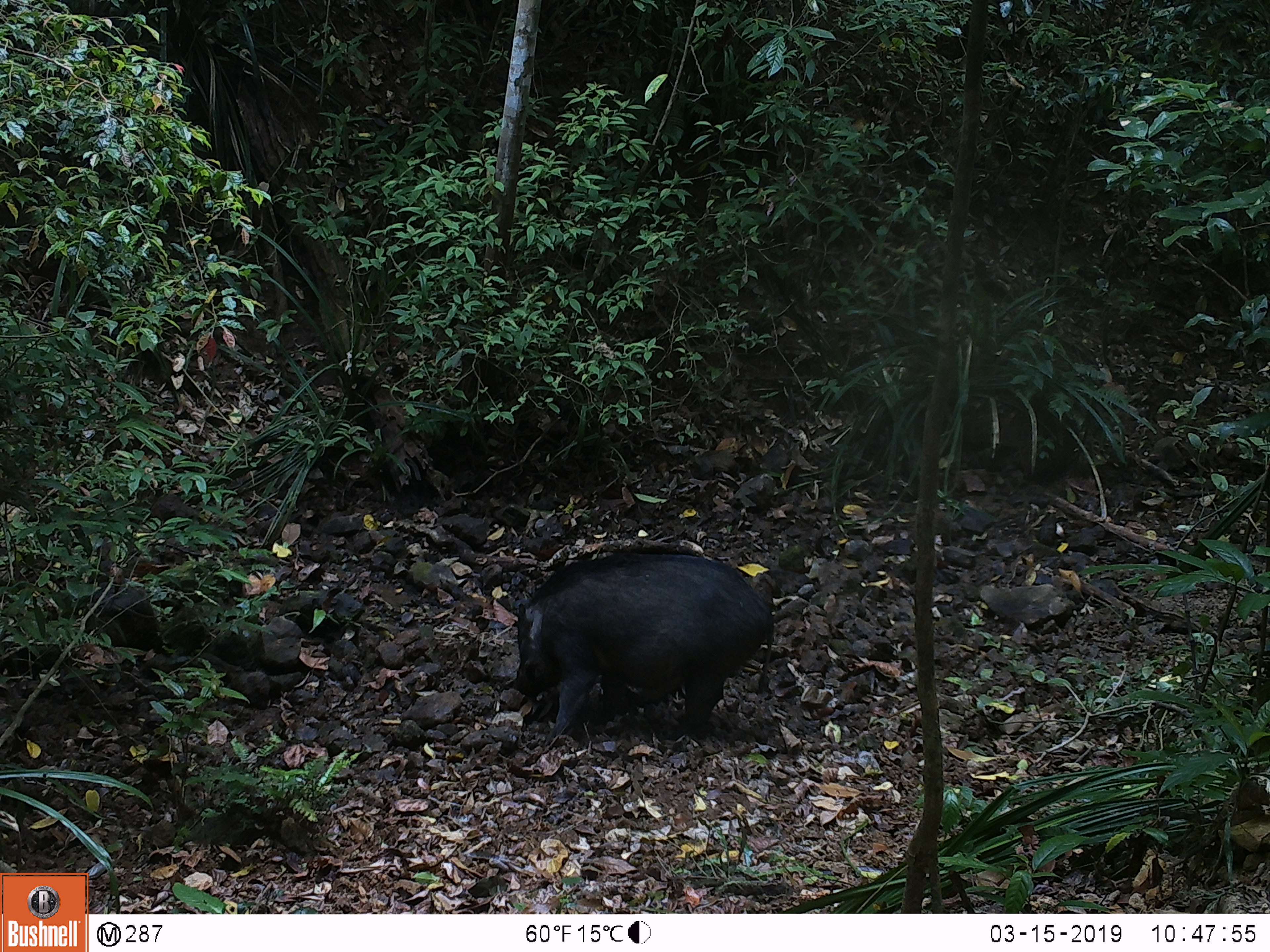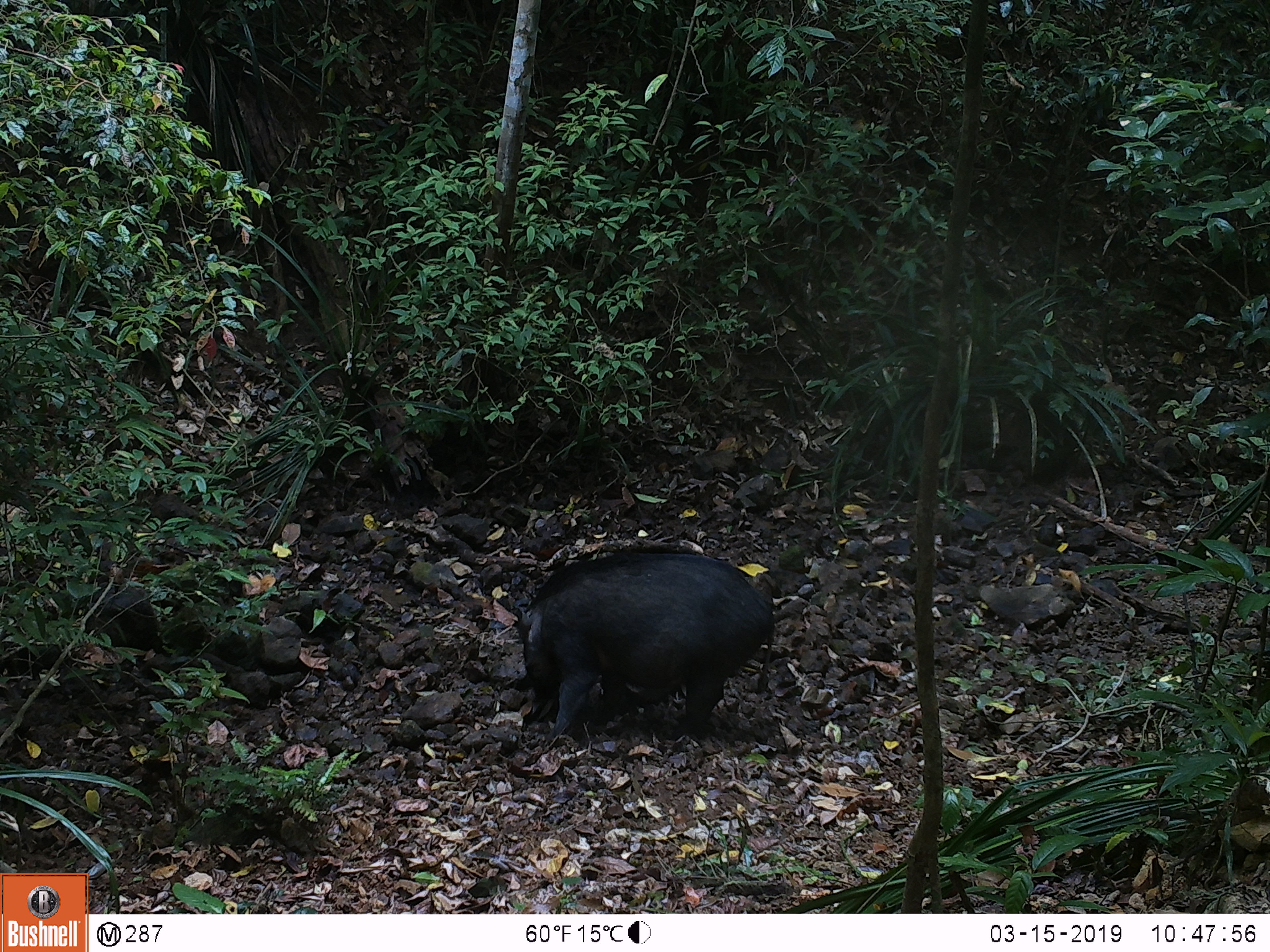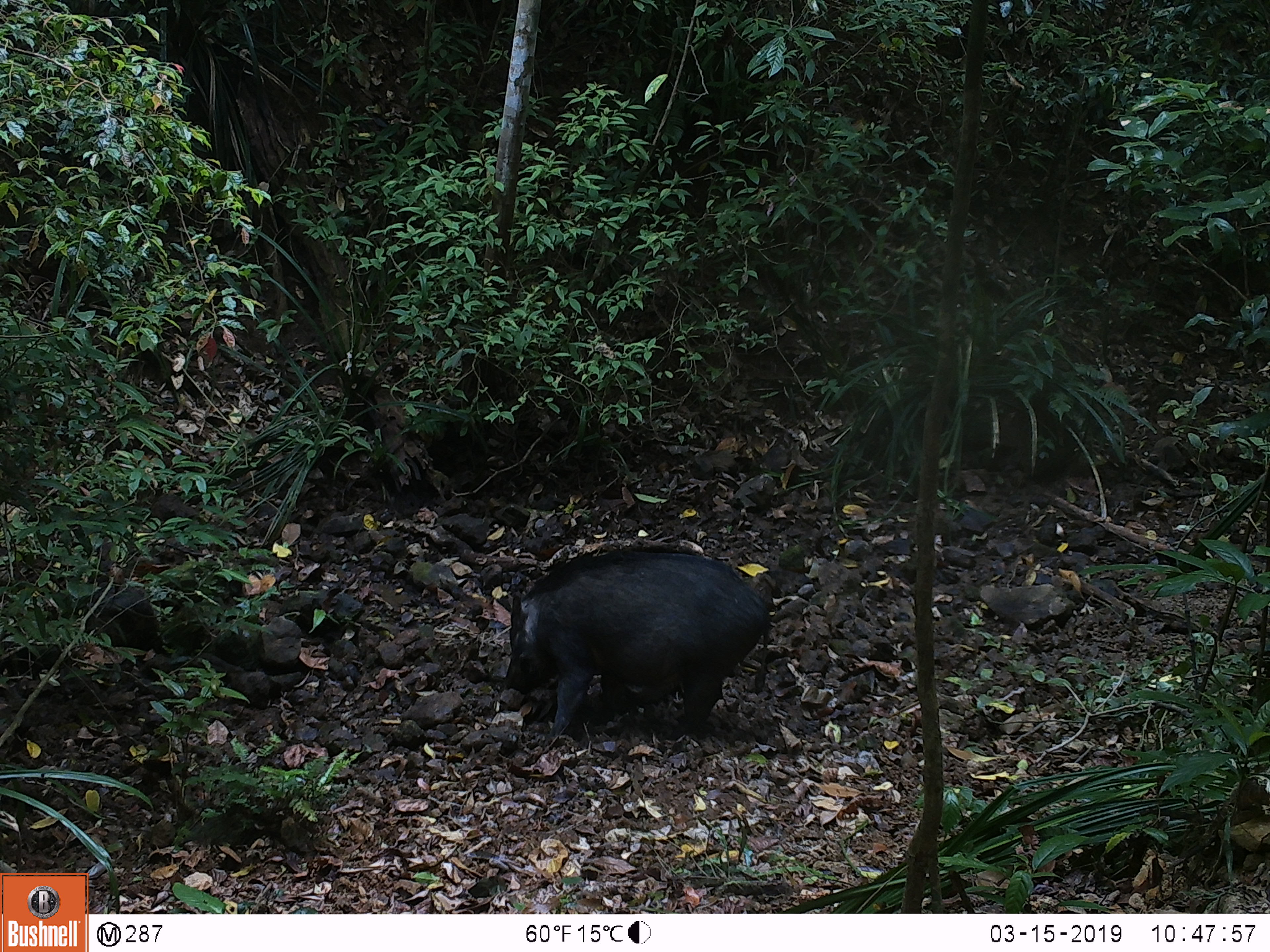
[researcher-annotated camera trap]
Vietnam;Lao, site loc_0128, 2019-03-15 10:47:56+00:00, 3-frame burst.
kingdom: Animalia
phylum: Chordata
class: Mammalia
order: Artiodactyla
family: Suidae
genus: Sus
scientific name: Sus scrofa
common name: eurasian wild pig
Eurasian wild pig (Sus scrofa). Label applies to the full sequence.